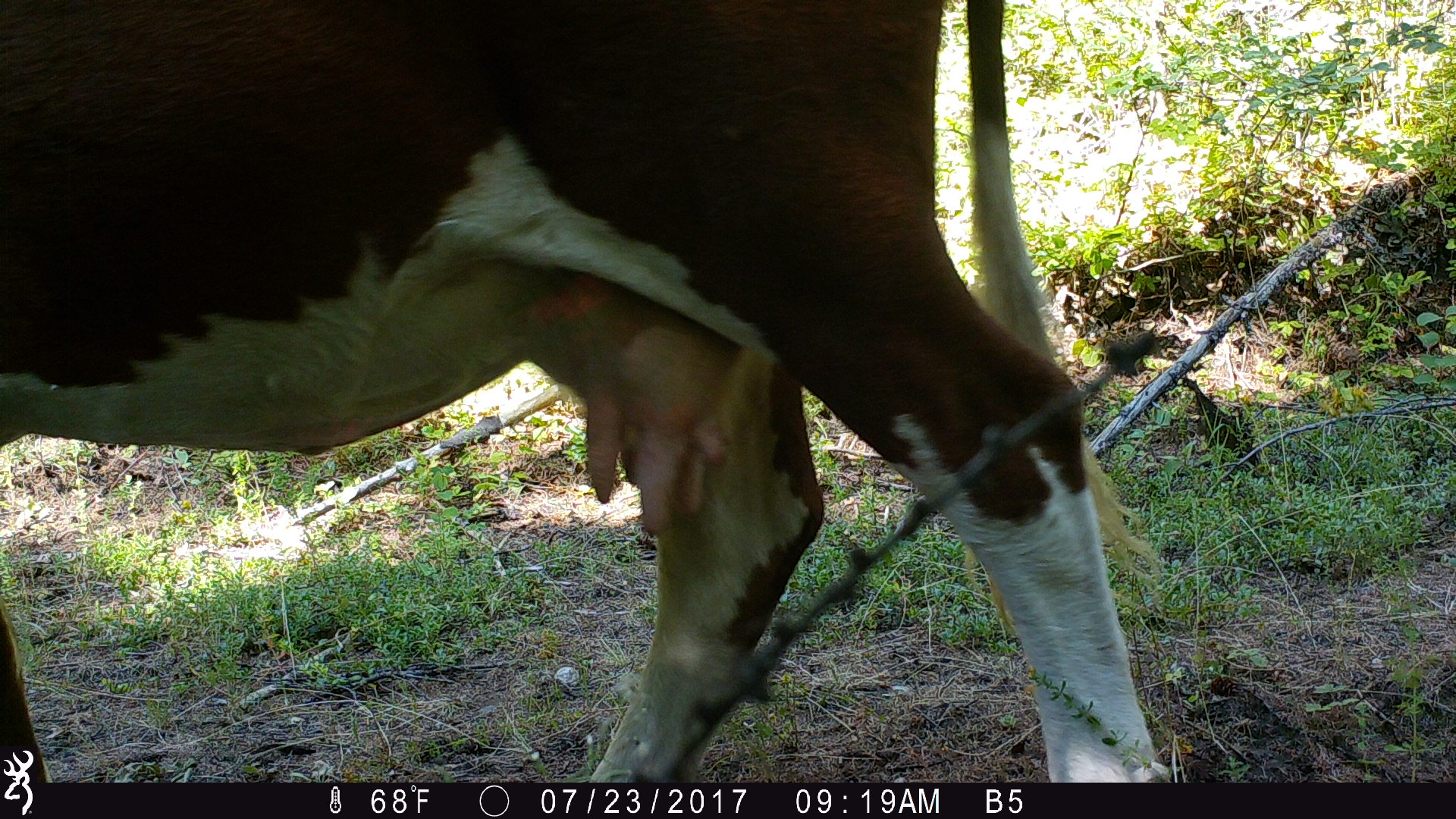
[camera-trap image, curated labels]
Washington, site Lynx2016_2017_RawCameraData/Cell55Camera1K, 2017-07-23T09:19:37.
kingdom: Animalia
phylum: Chordata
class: Mammalia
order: Artiodactyla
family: Bovidae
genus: Bos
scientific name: Bos taurus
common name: domestic cattle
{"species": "domestic cattle (Bos taurus)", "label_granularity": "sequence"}